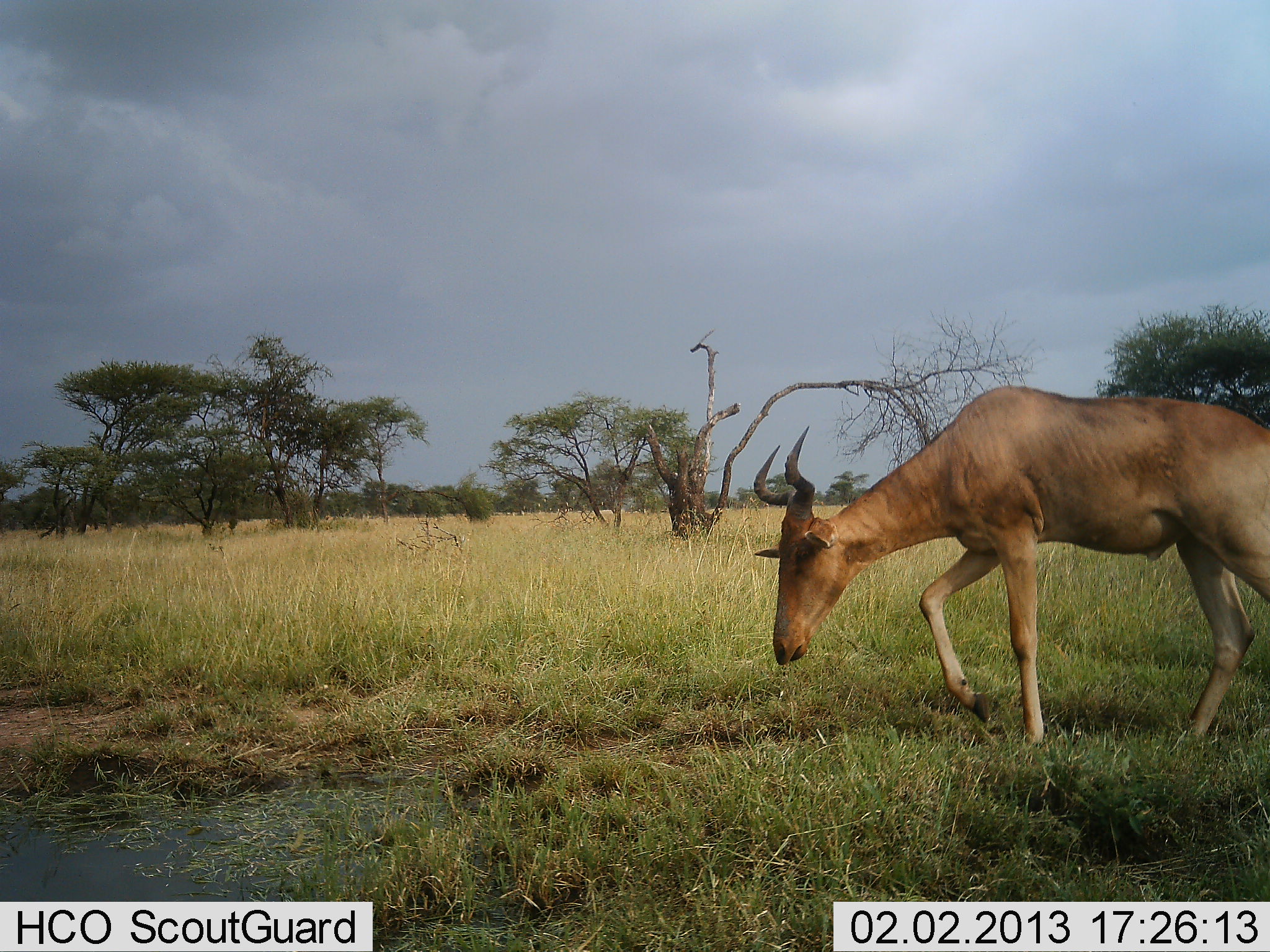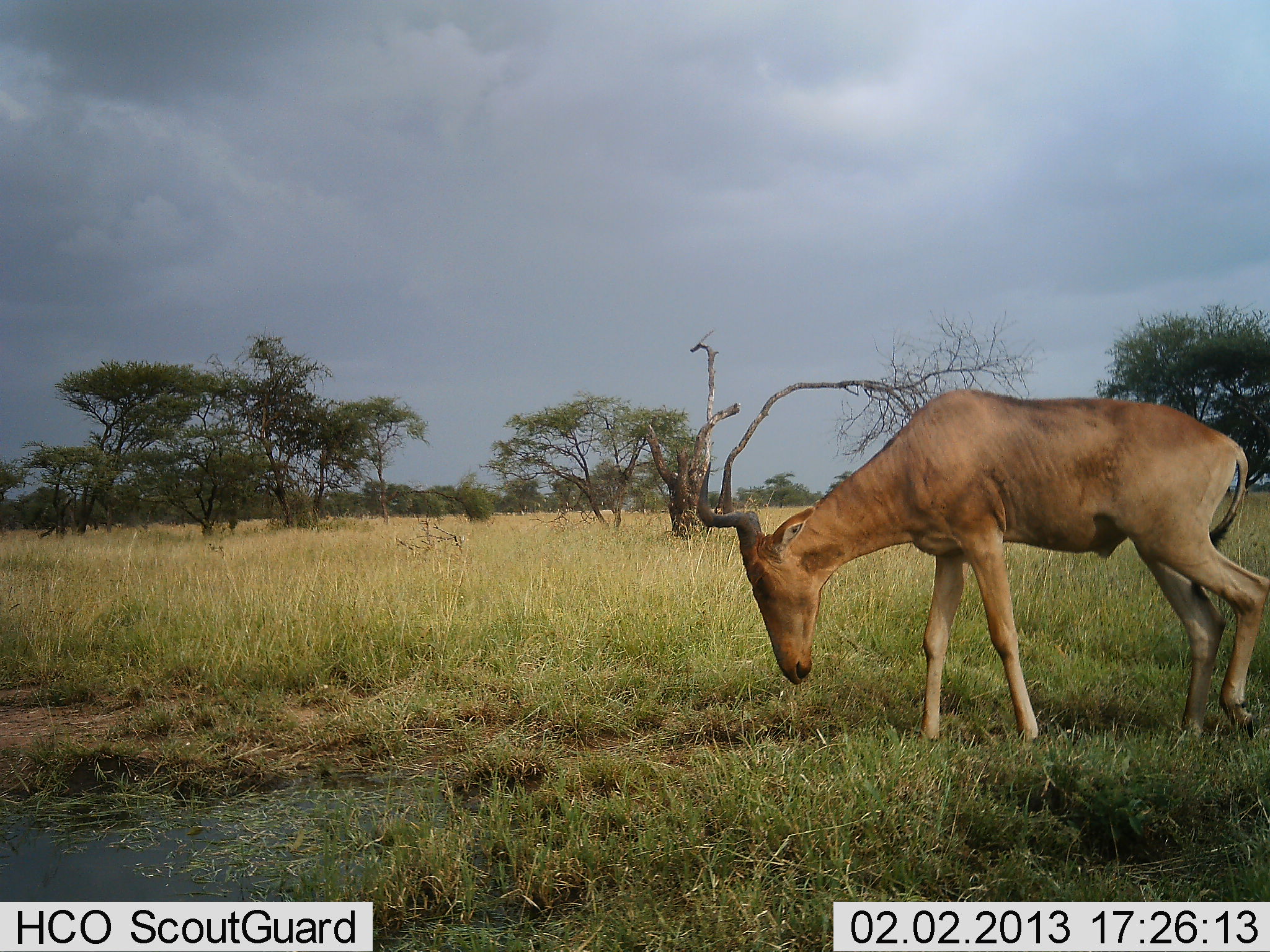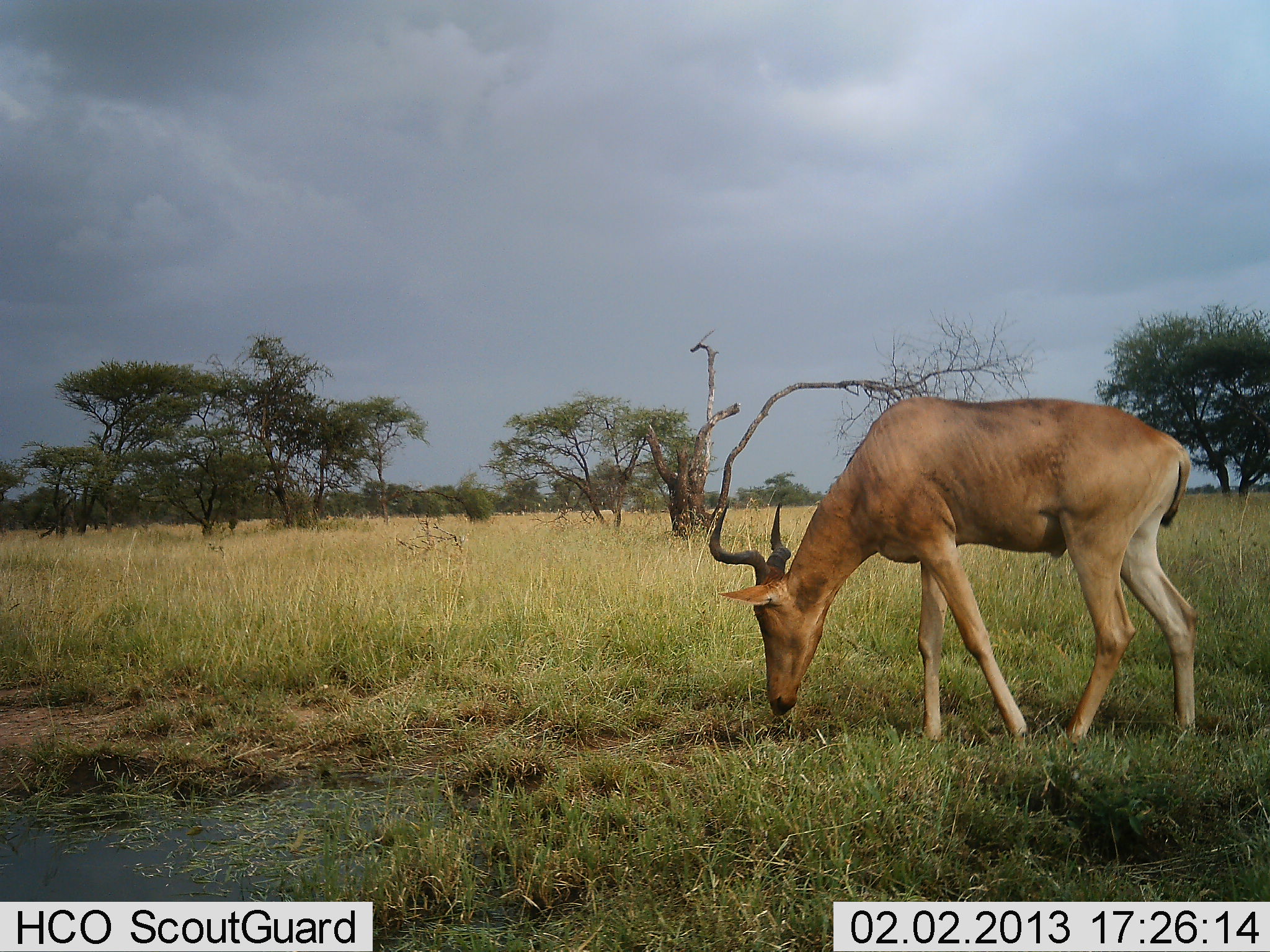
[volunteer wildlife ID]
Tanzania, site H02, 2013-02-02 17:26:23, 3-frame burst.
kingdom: Animalia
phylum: Chordata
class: Mammalia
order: Artiodactyla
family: Bovidae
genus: Alcelaphus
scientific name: Alcelaphus buselaphus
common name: hartebeest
Hartebeest (Alcelaphus buselaphus), count 1. Behavior (volunteer vote fractions): standing 24%, resting 0%, moving 12%, interacting 0%. Young present (vote fraction): 0%. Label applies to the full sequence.